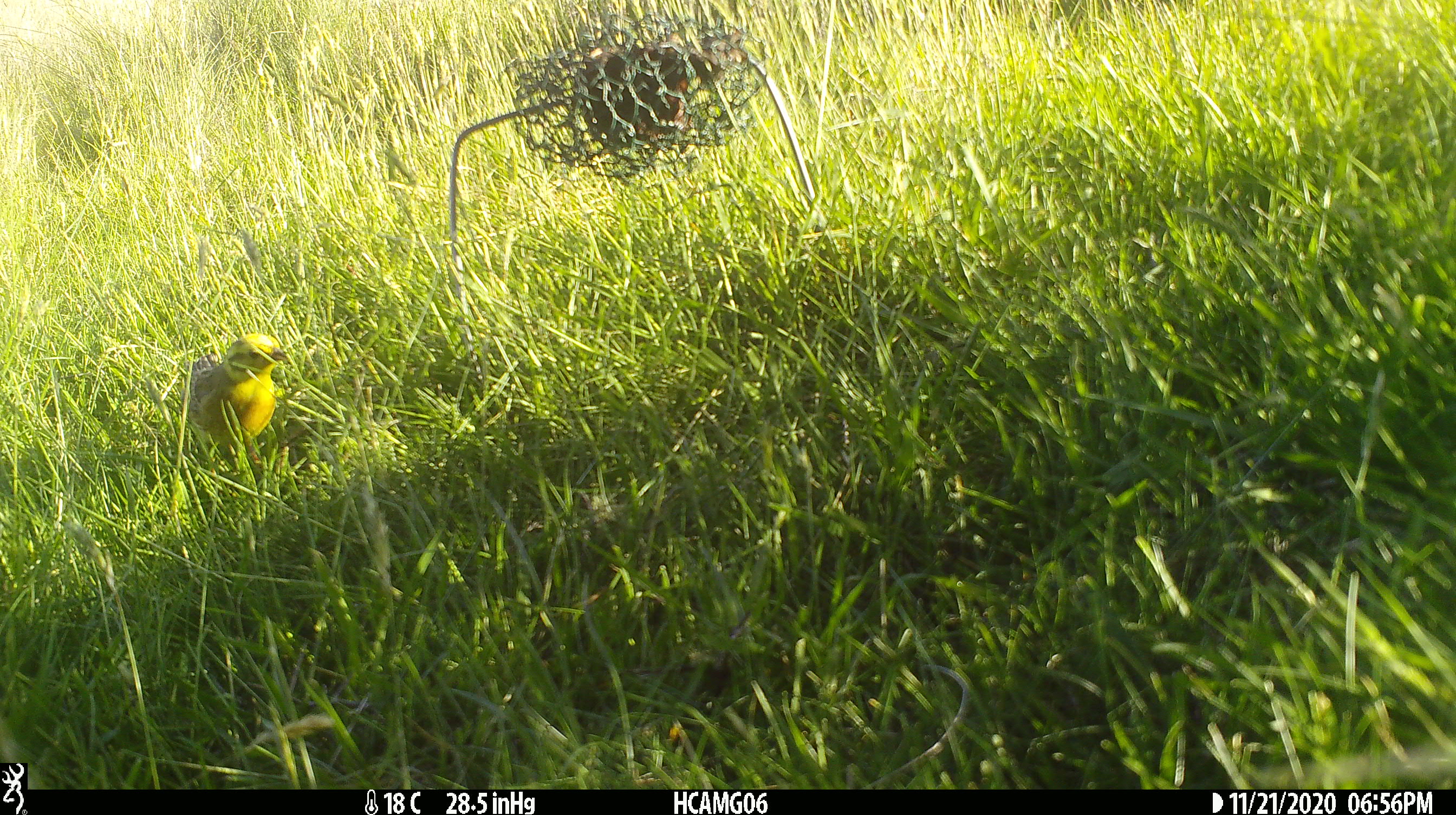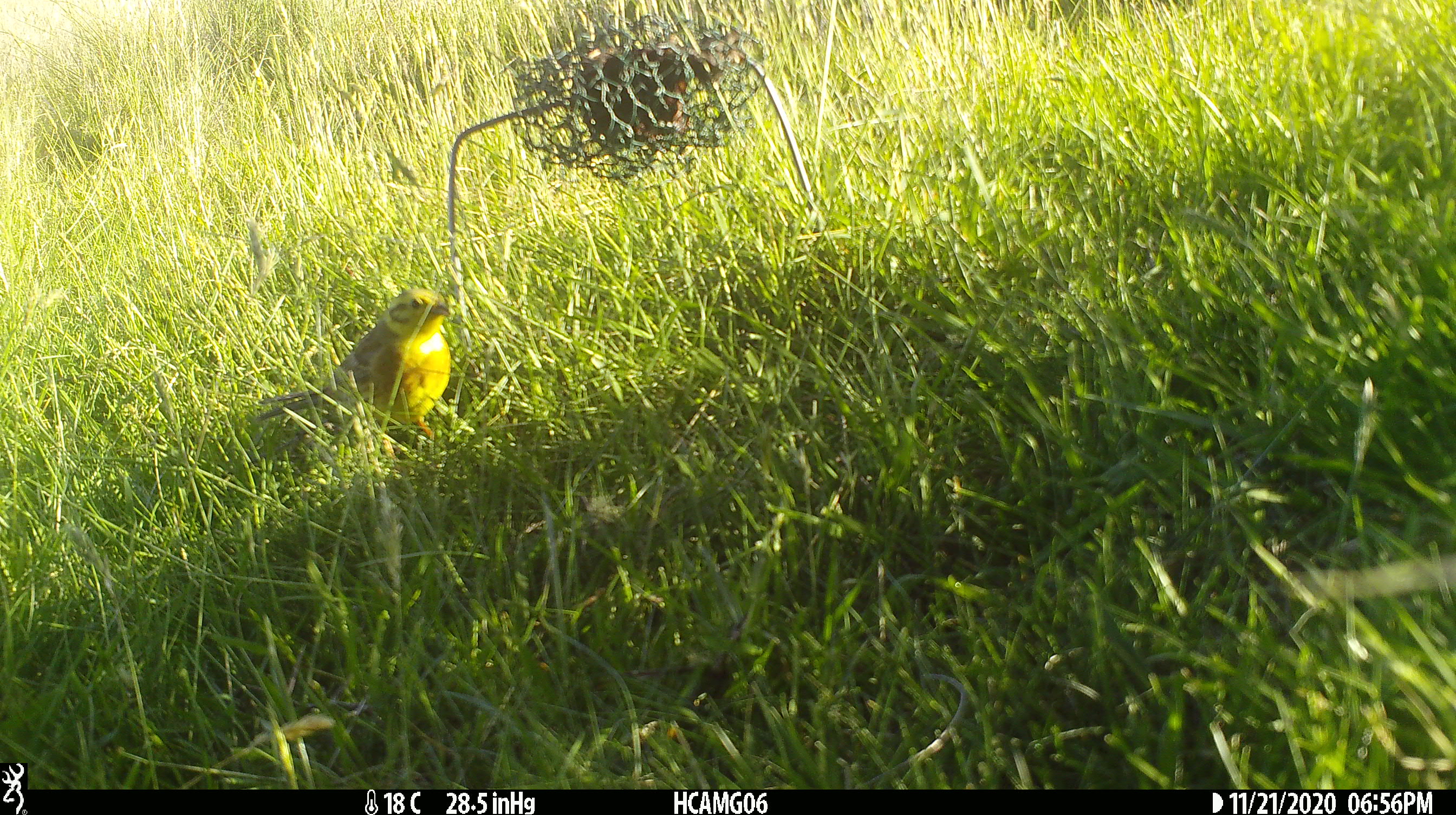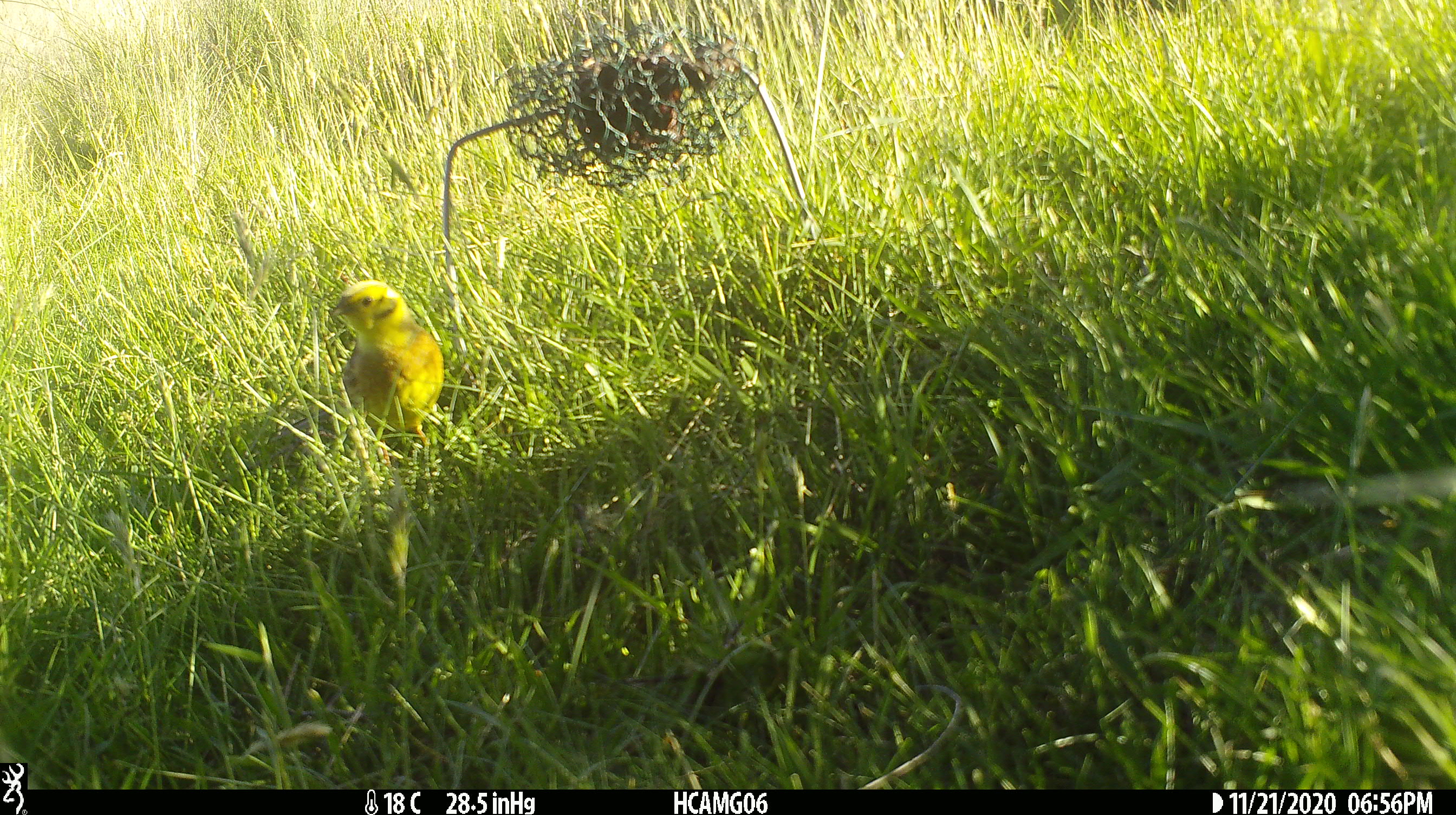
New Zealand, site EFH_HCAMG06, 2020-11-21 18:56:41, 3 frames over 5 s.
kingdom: Animalia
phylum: Chordata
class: Aves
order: Passeriformes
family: Emberizidae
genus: Emberiza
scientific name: Emberiza citrinella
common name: yellowhammer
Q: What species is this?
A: Yellowhammer (Emberiza citrinella).